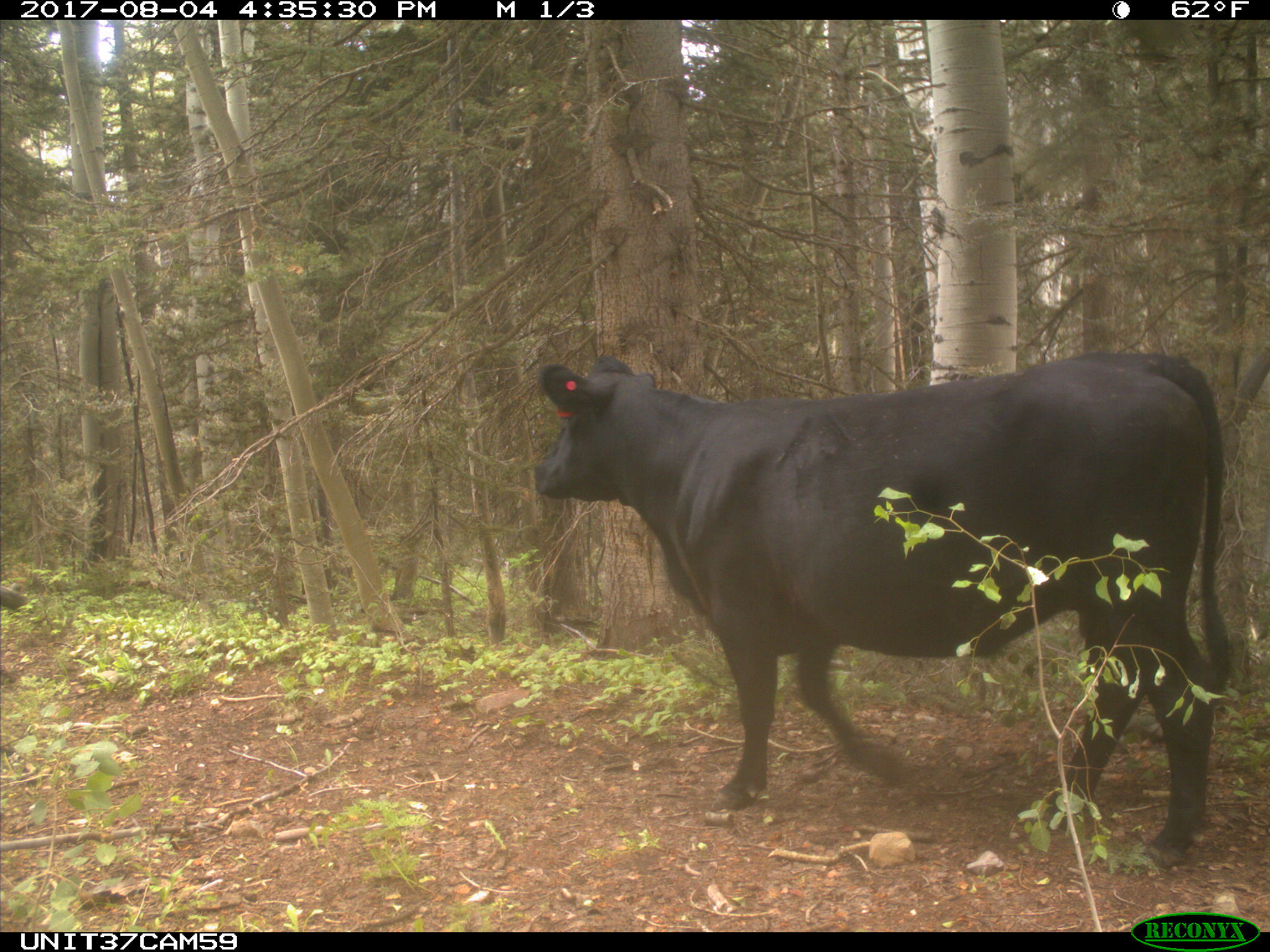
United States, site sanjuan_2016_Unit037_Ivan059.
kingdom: Animalia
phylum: Chordata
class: Mammalia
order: Artiodactyla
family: Bovidae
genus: Bos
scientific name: Bos taurus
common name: domestic cow